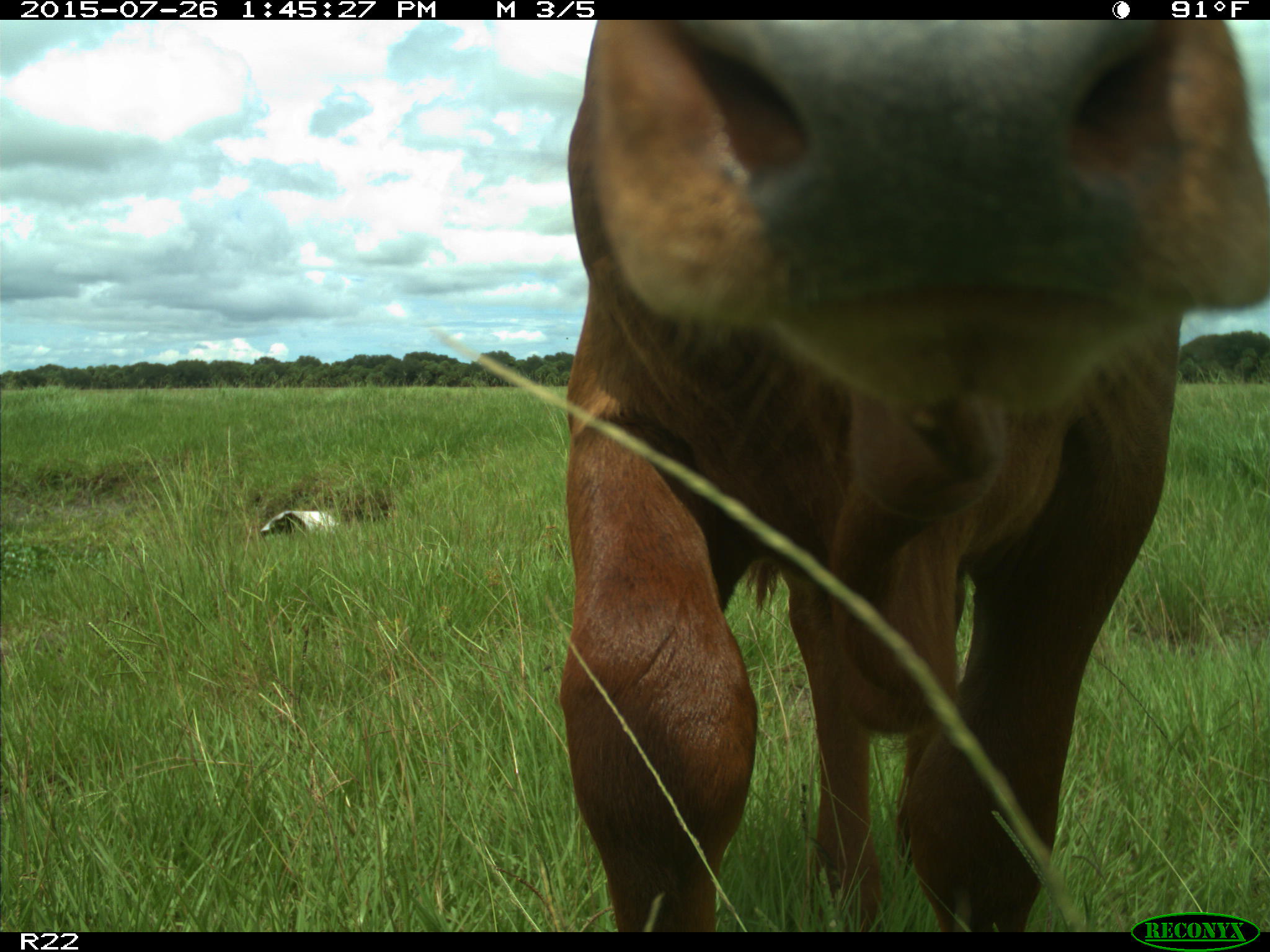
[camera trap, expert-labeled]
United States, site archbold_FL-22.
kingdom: Animalia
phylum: Chordata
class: Mammalia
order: Artiodactyla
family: Bovidae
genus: Bos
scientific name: Bos taurus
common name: domestic cow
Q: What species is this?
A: Bos taurus (domestic cow).